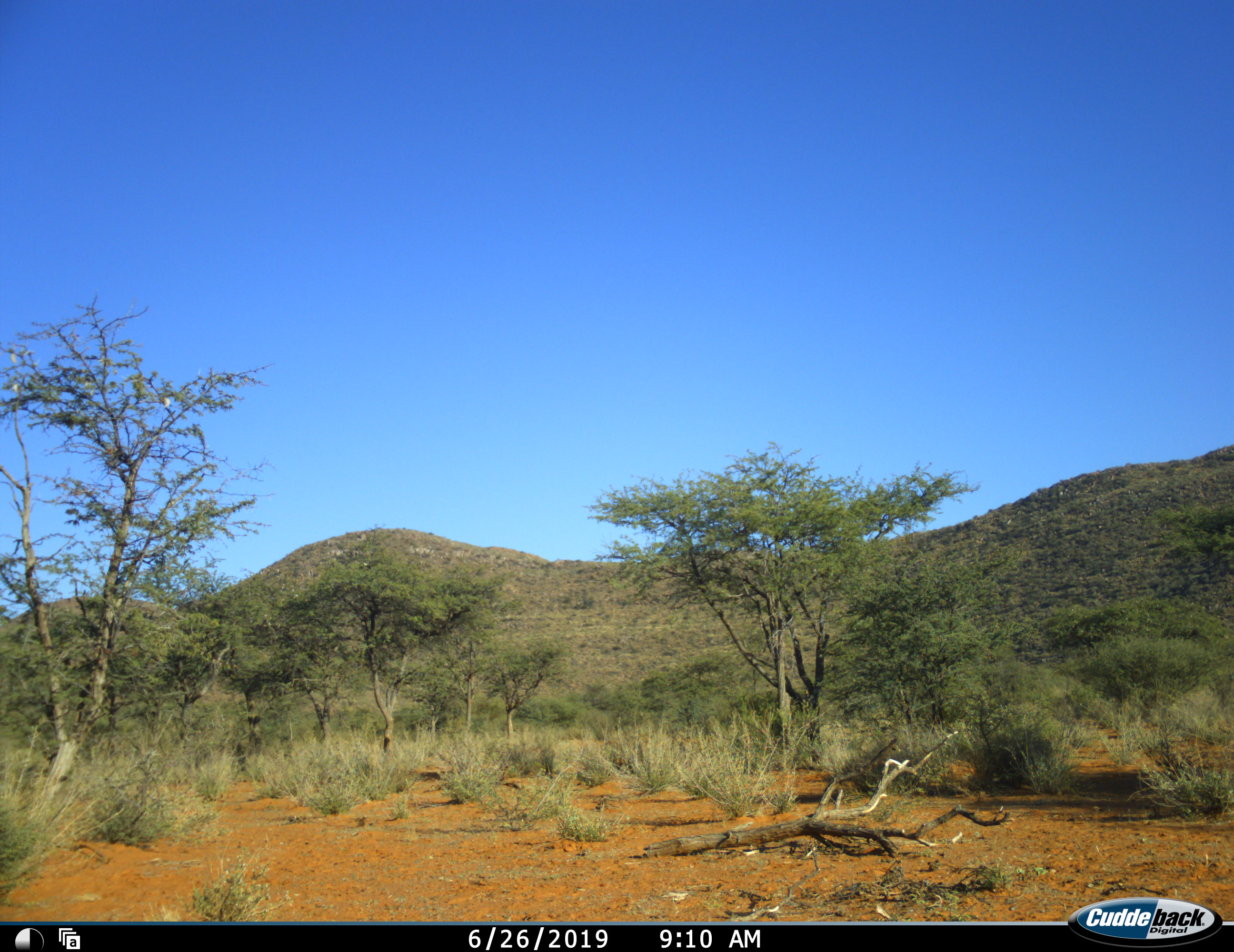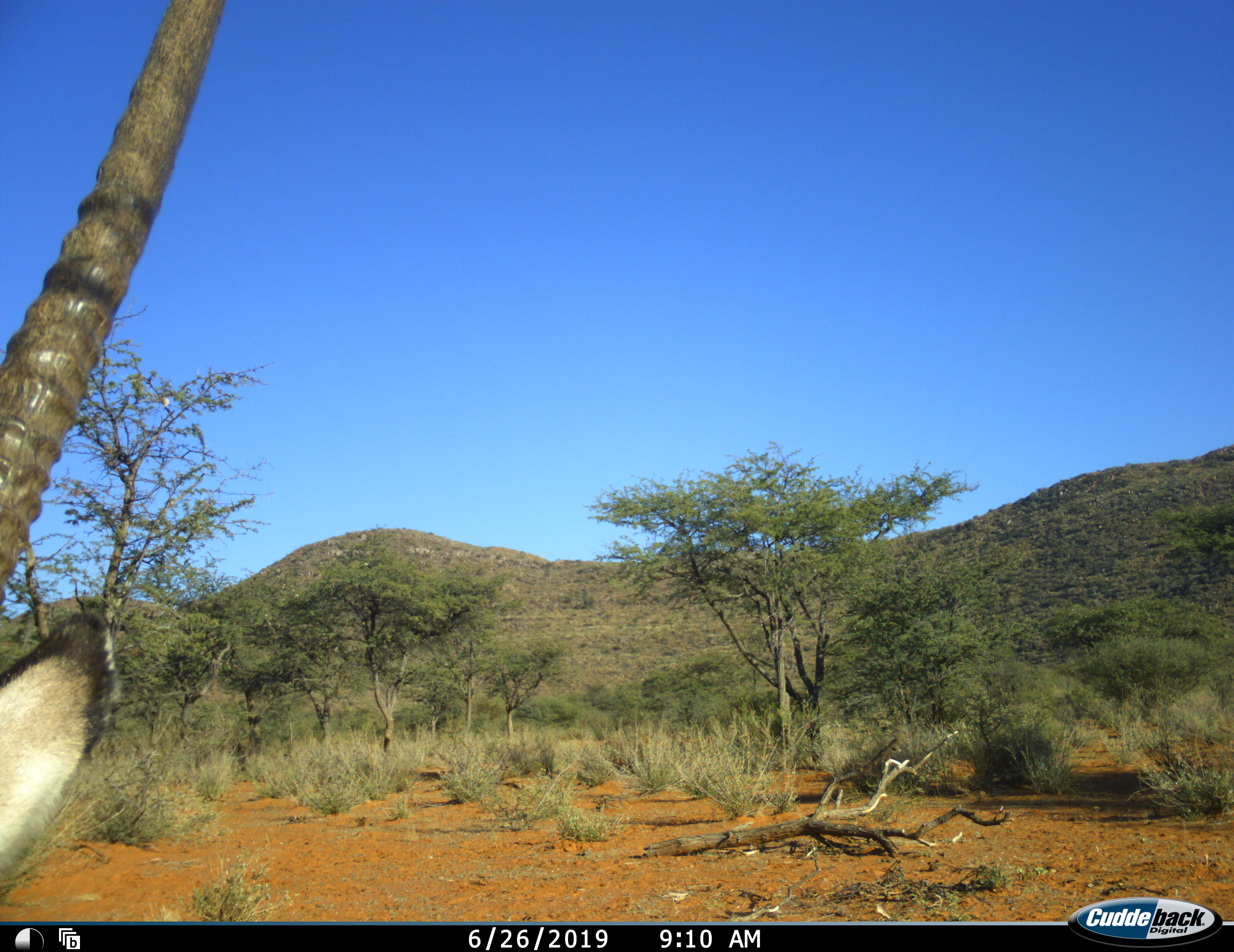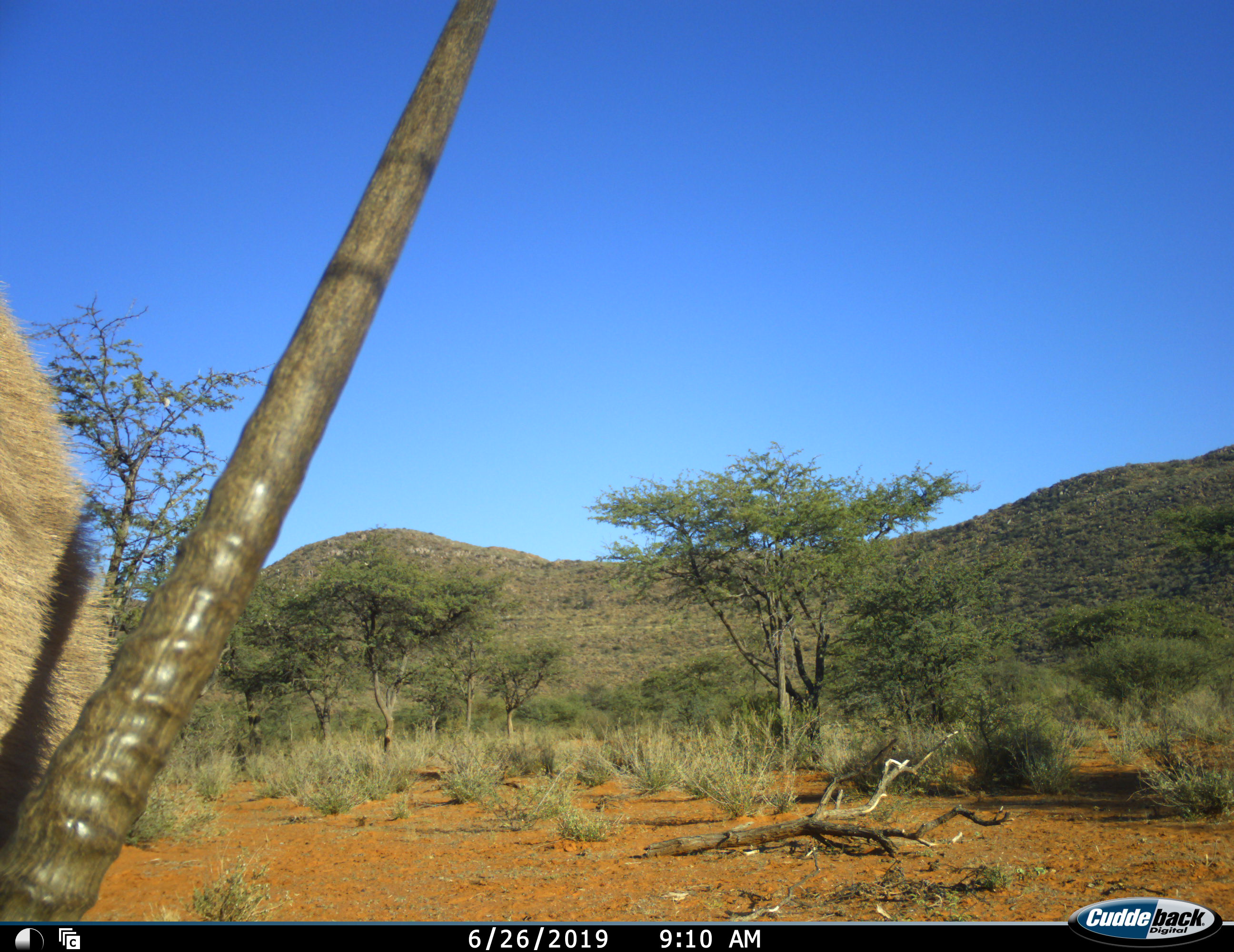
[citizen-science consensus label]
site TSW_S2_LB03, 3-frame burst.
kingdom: Animalia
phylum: Chordata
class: Mammalia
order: Artiodactyla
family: Bovidae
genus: Oryx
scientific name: Oryx gazella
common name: gemsbok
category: oryx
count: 1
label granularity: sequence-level